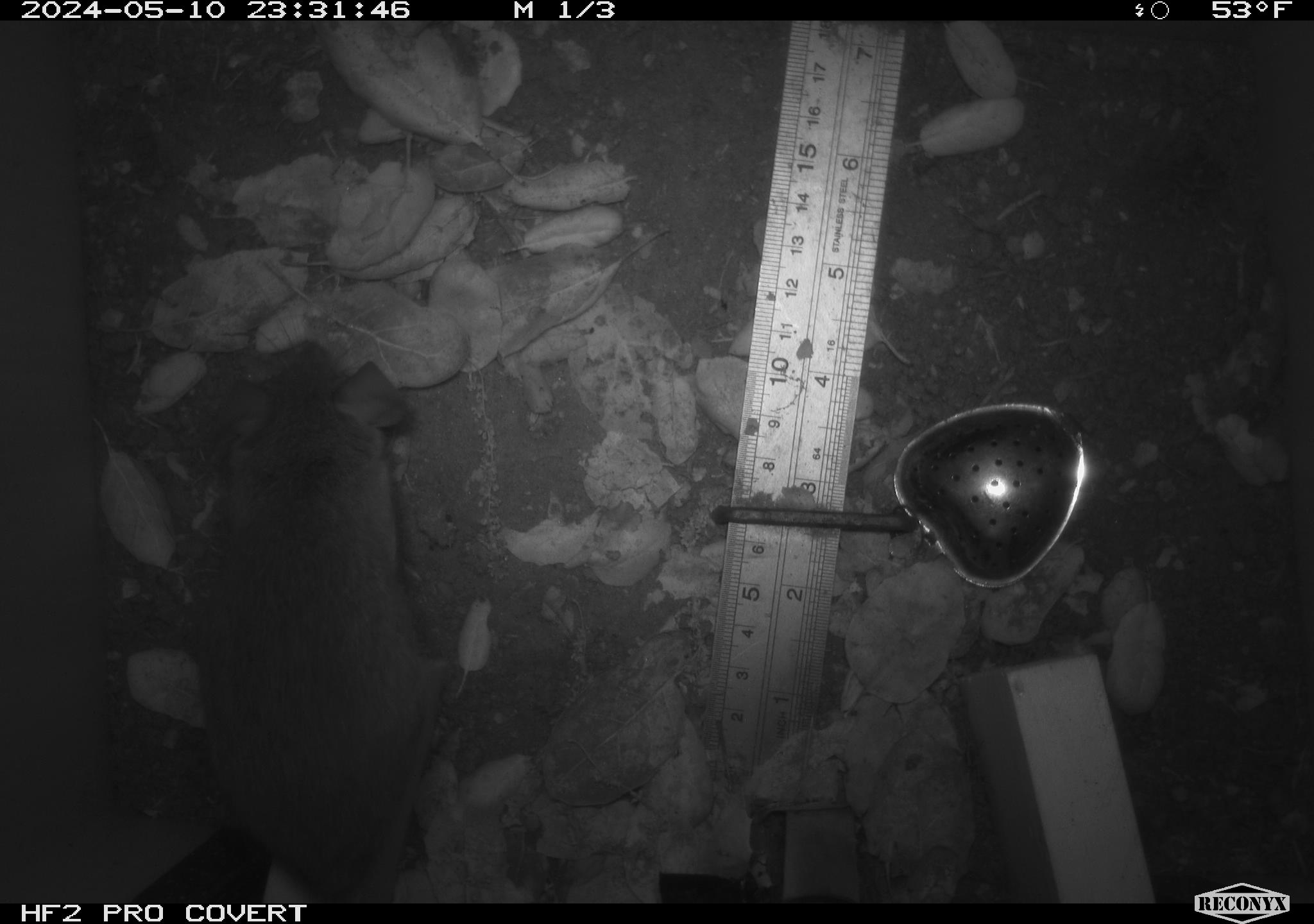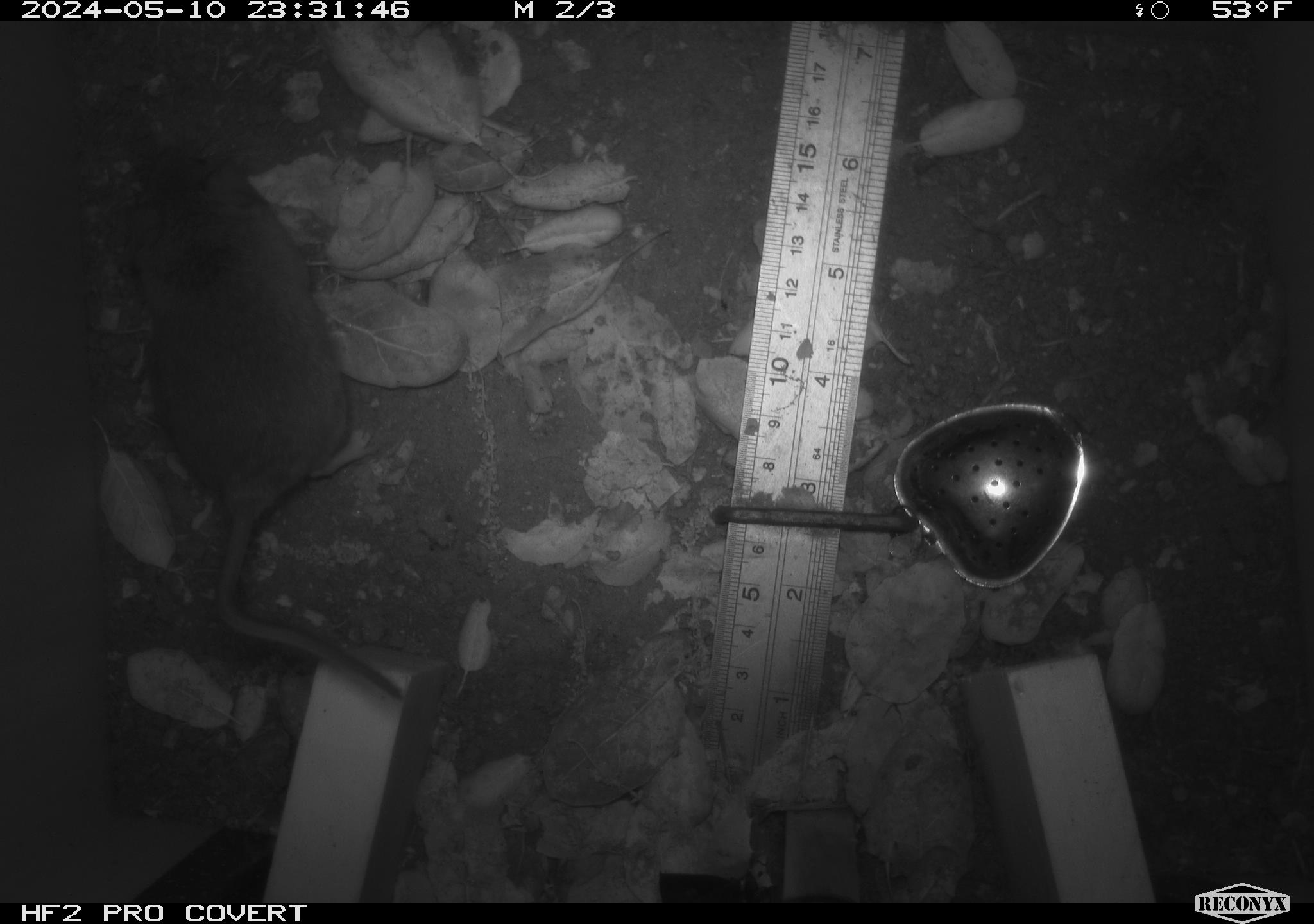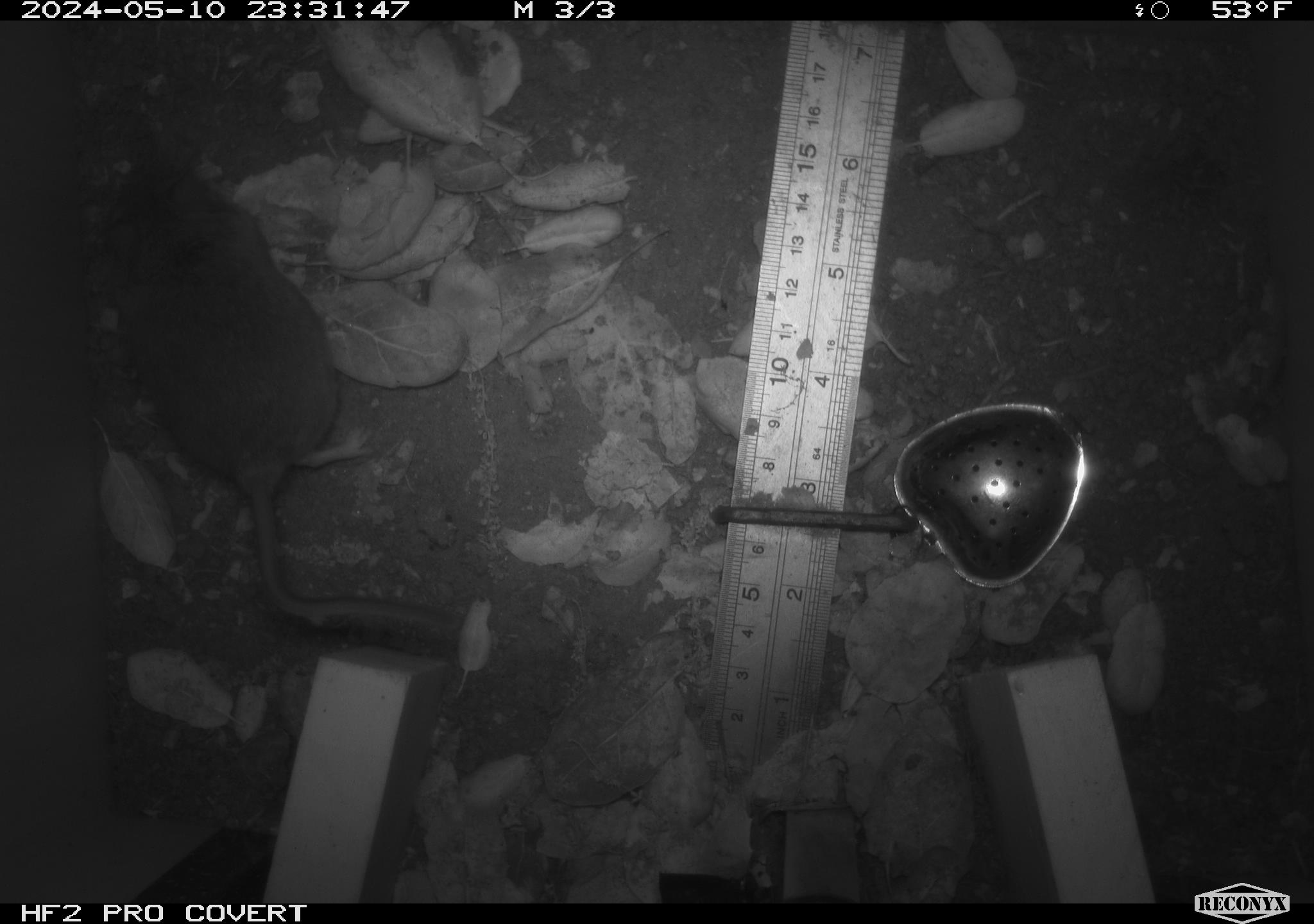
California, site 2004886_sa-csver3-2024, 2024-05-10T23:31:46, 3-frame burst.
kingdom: Animalia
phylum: Chordata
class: Mammalia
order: Rodentia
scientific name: Rodentia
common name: rodent